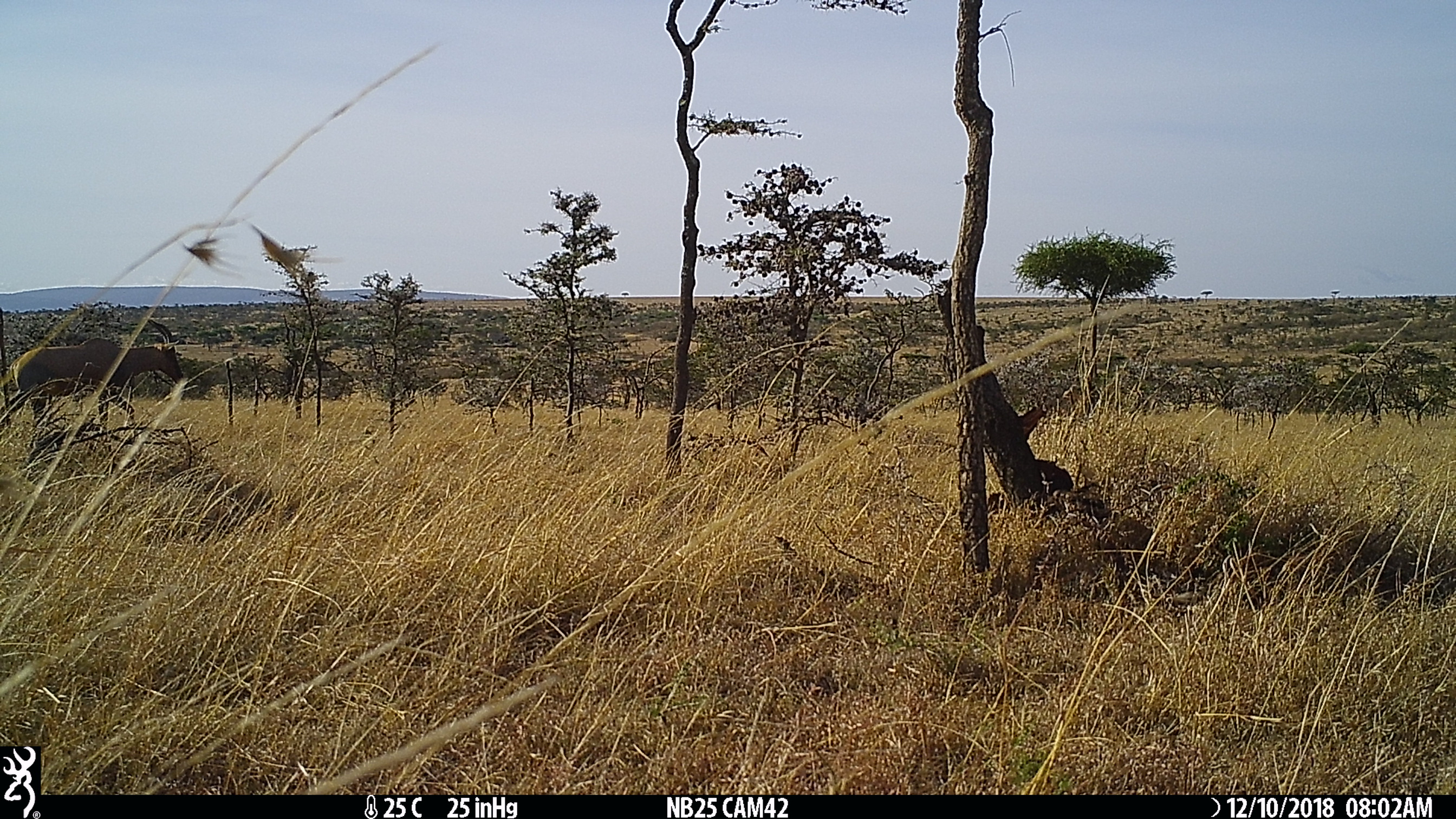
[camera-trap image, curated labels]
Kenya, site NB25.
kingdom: Animalia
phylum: Chordata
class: Mammalia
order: Artiodactyla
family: Bovidae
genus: Damaliscus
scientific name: Damaliscus lunatus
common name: topi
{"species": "topi (Damaliscus lunatus)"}